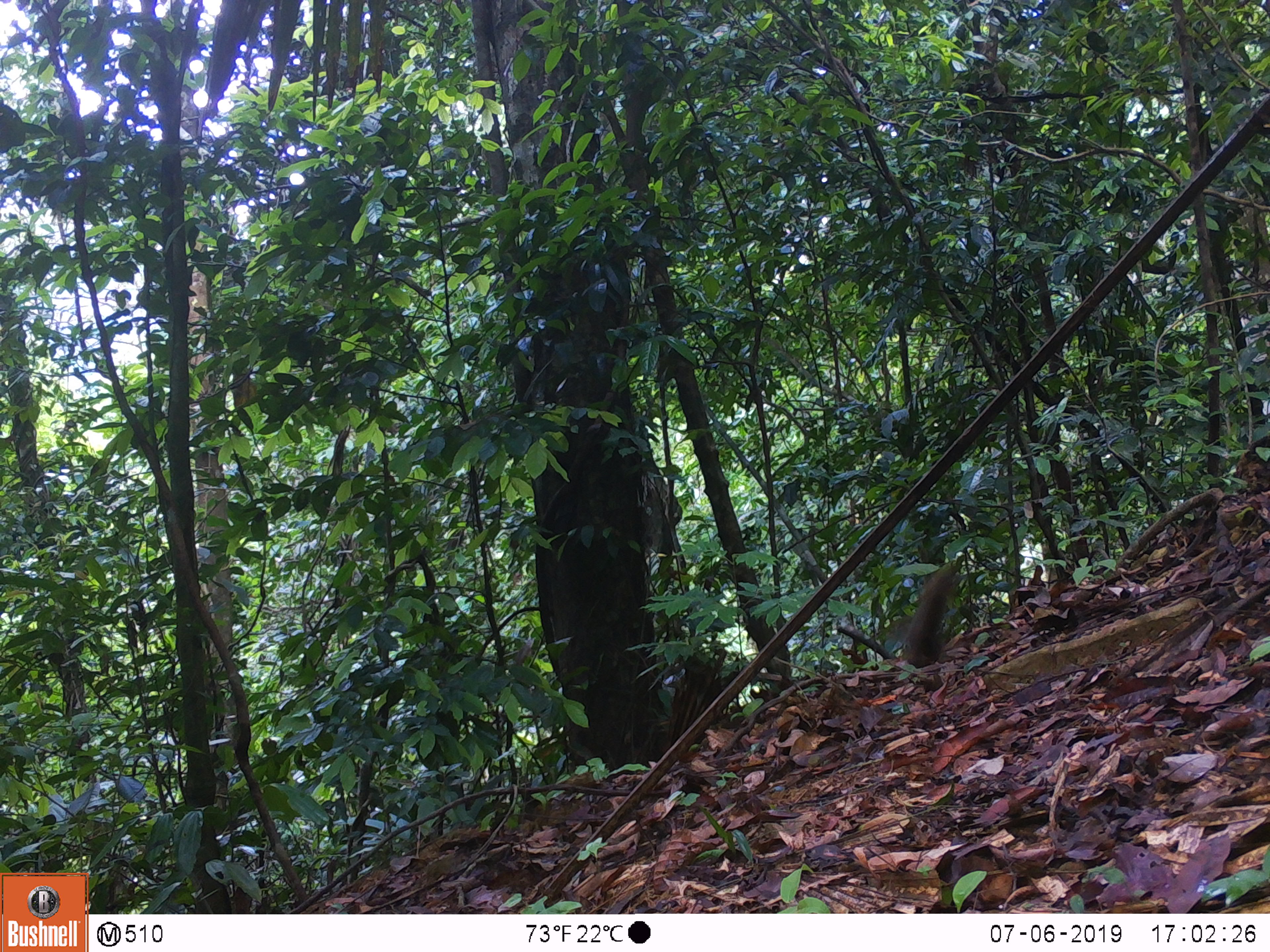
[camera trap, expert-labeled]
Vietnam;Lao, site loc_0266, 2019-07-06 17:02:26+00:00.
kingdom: Animalia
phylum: Chordata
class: Mammalia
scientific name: Mammalia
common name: mammal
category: unidentified small mammal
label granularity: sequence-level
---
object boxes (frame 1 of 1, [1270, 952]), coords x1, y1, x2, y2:
unidentified small mammal: 886, 564, 956, 668